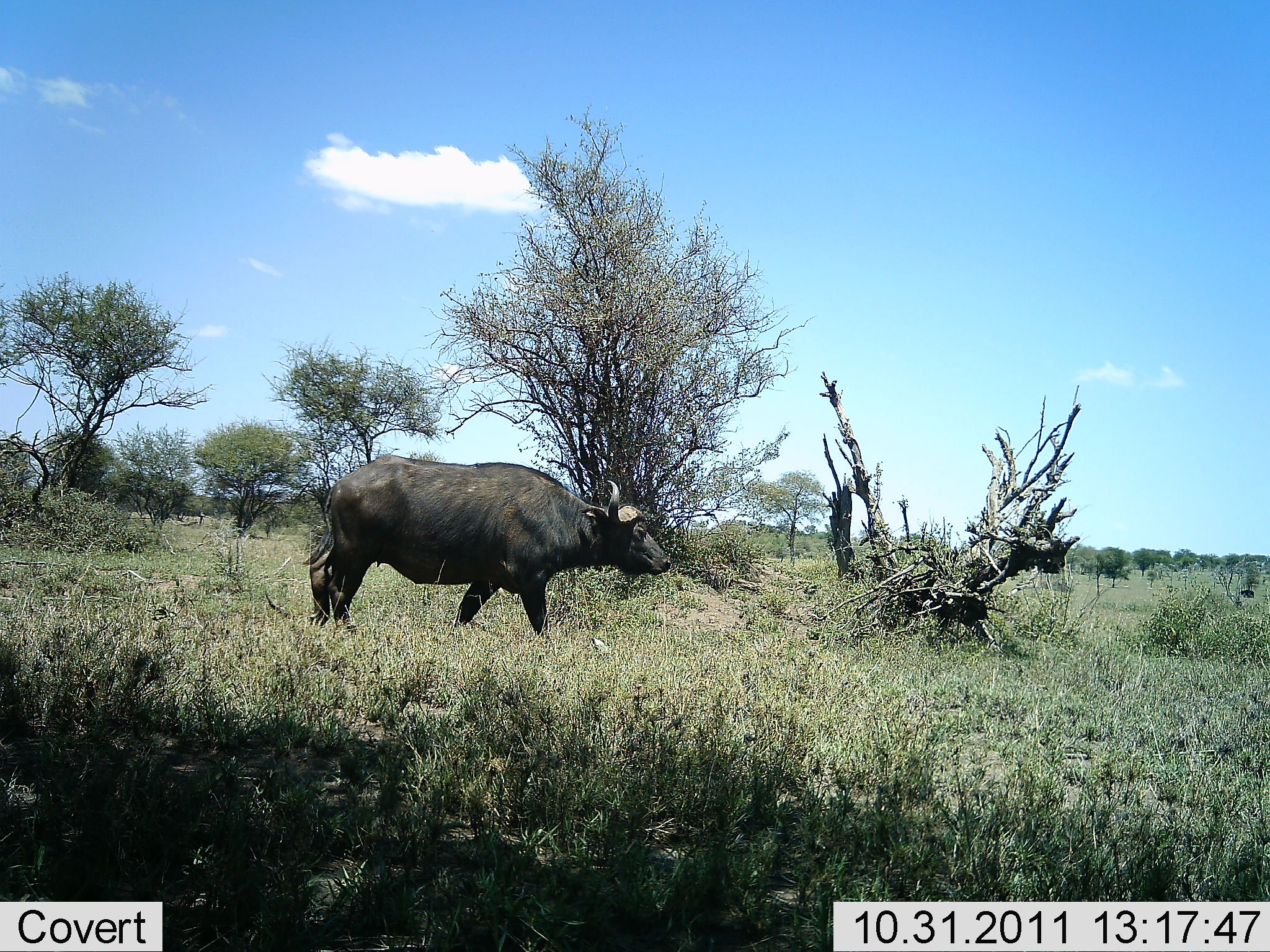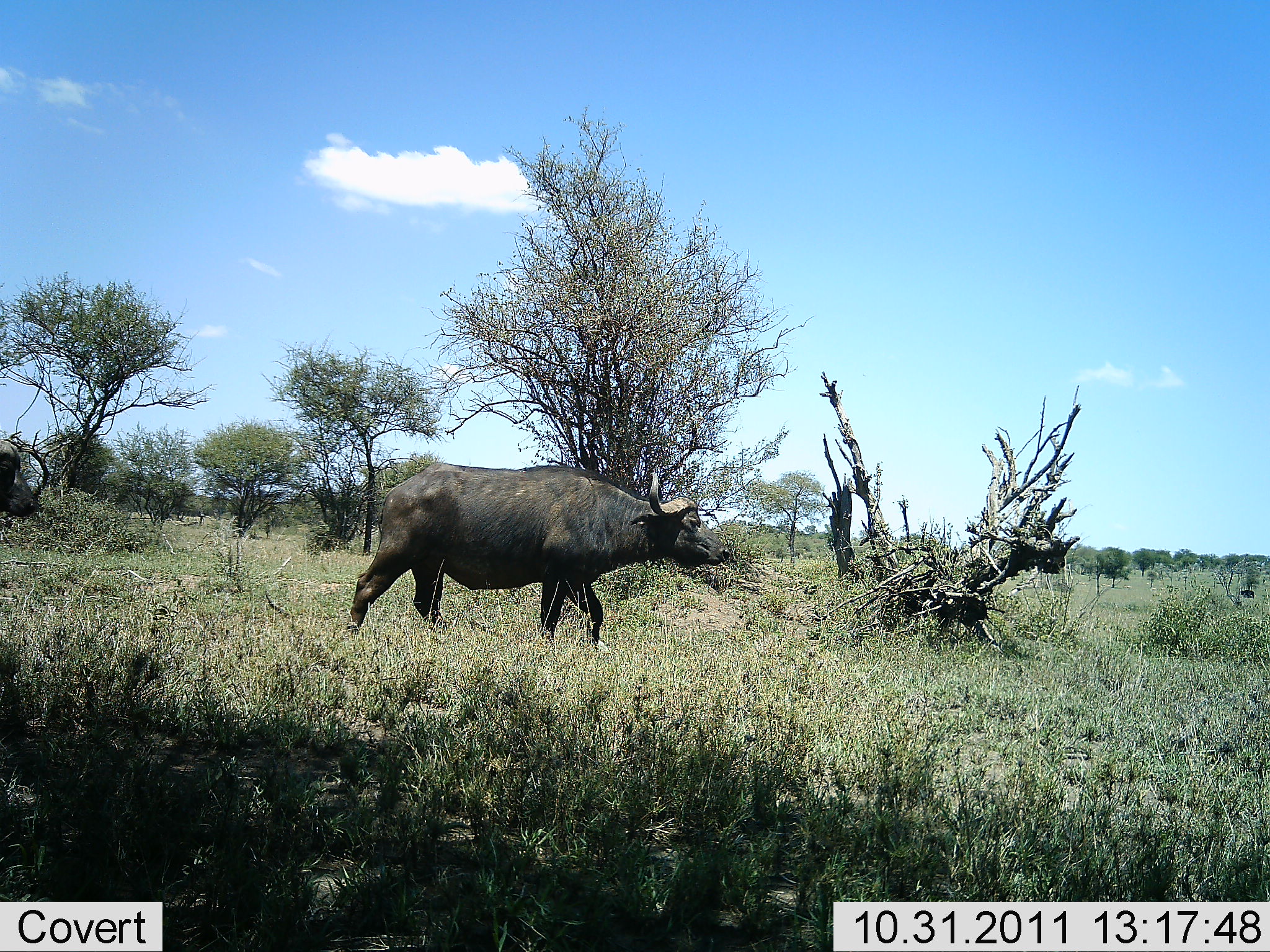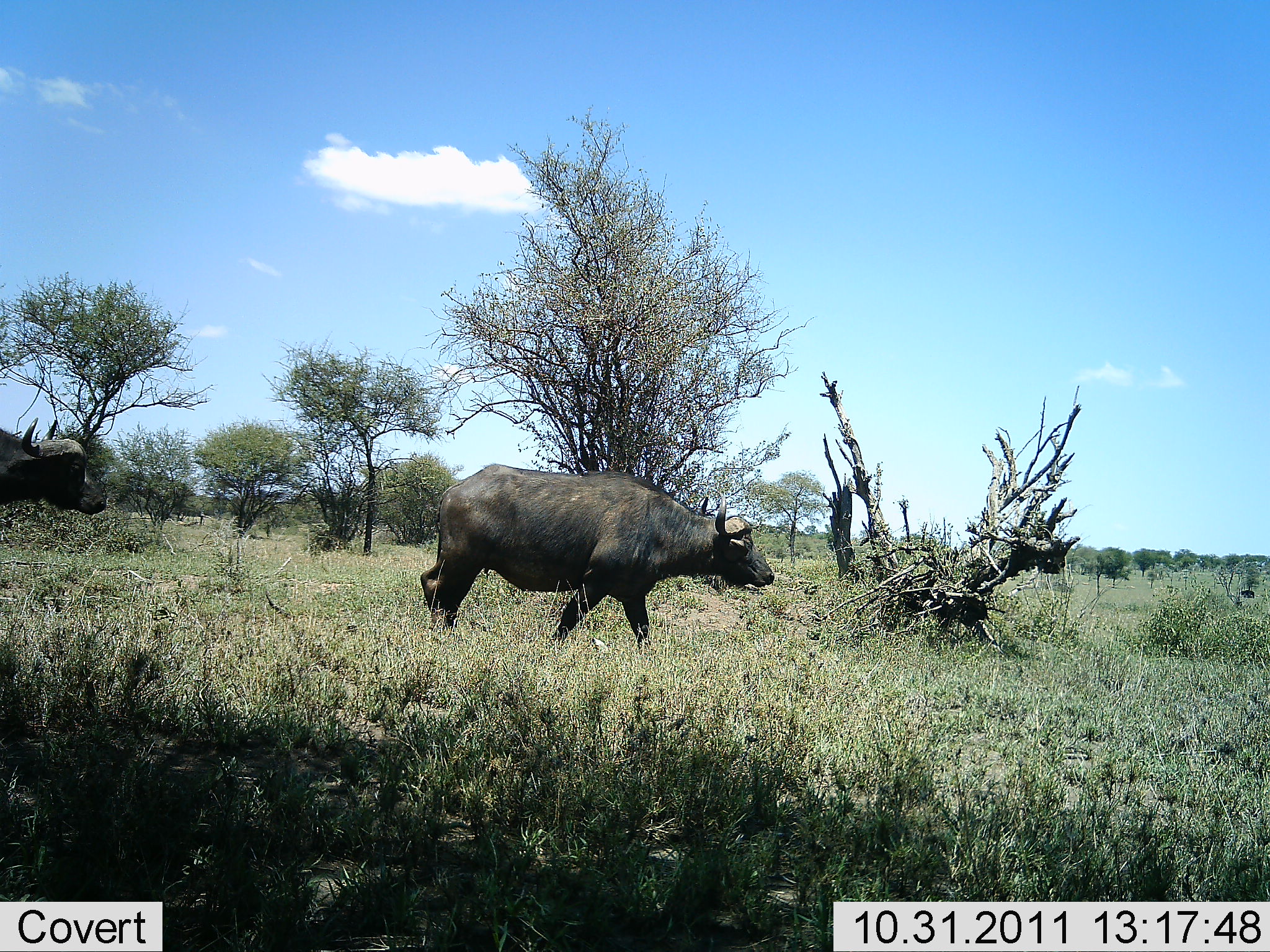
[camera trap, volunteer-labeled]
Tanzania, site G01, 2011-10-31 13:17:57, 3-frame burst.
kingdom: Animalia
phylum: Chordata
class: Mammalia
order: Artiodactyla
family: Bovidae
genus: Syncerus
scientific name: Syncerus caffer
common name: cape buffalo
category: buffalo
Buffalo (cape buffalo) (Syncerus caffer), count 2. Behavior (volunteer vote fractions): standing 7%, resting 0%, moving 100%, interacting 0%. Young present (vote fraction): 0%. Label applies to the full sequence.